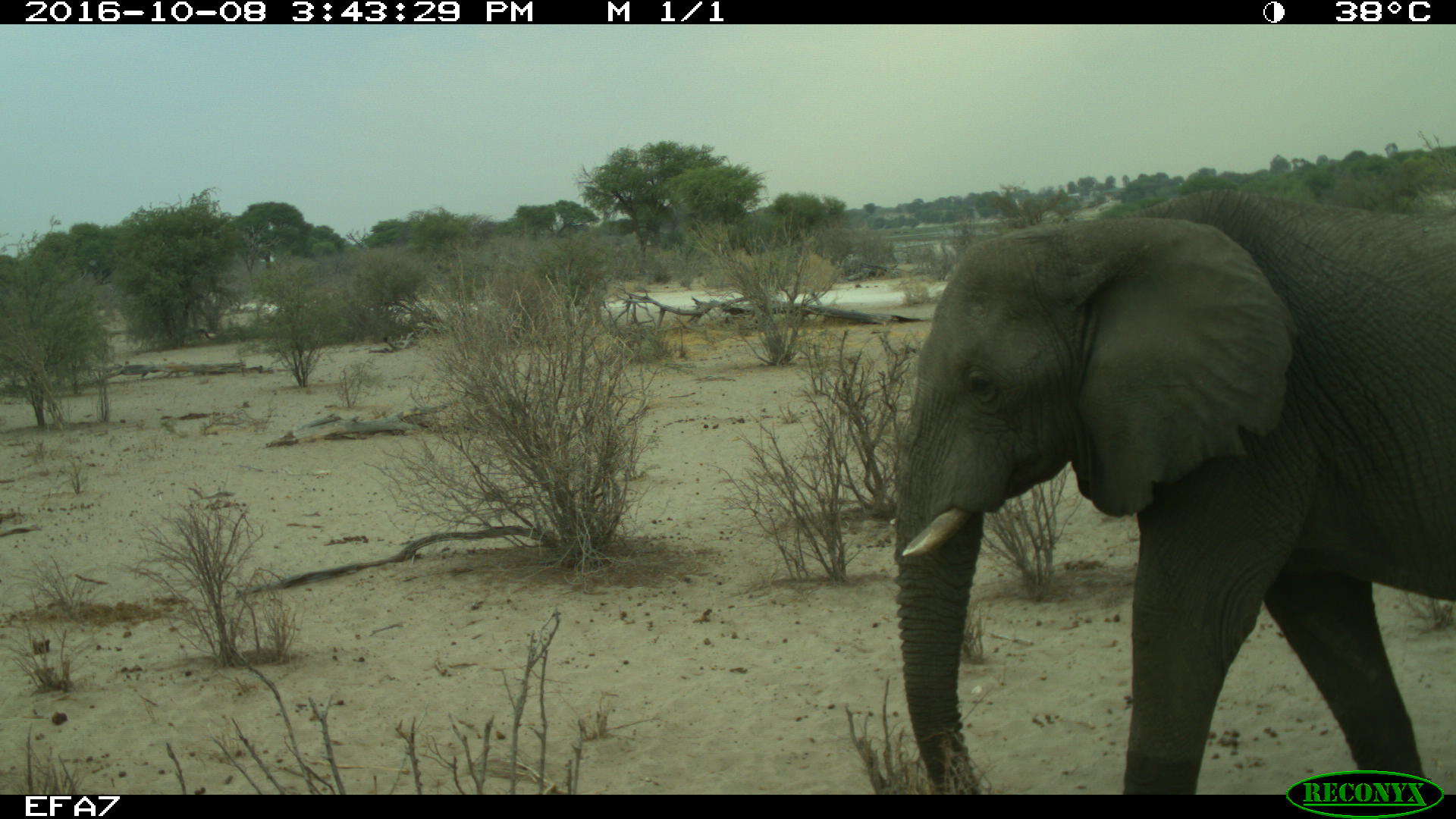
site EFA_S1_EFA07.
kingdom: Animalia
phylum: Chordata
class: Mammalia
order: Proboscidea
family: Elephantidae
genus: Loxodonta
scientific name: Loxodonta africana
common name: african bush elephant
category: elephant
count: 1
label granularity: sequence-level